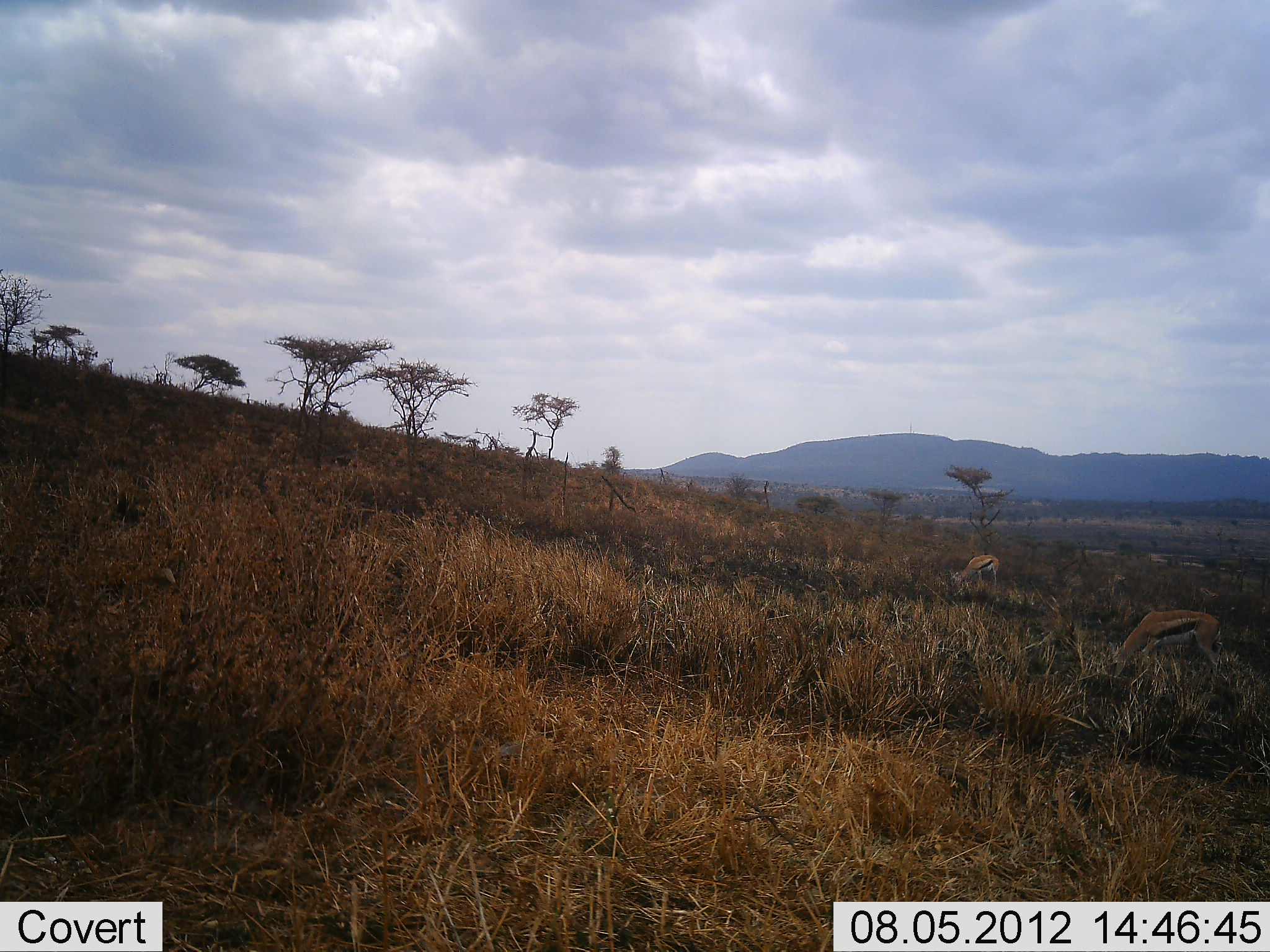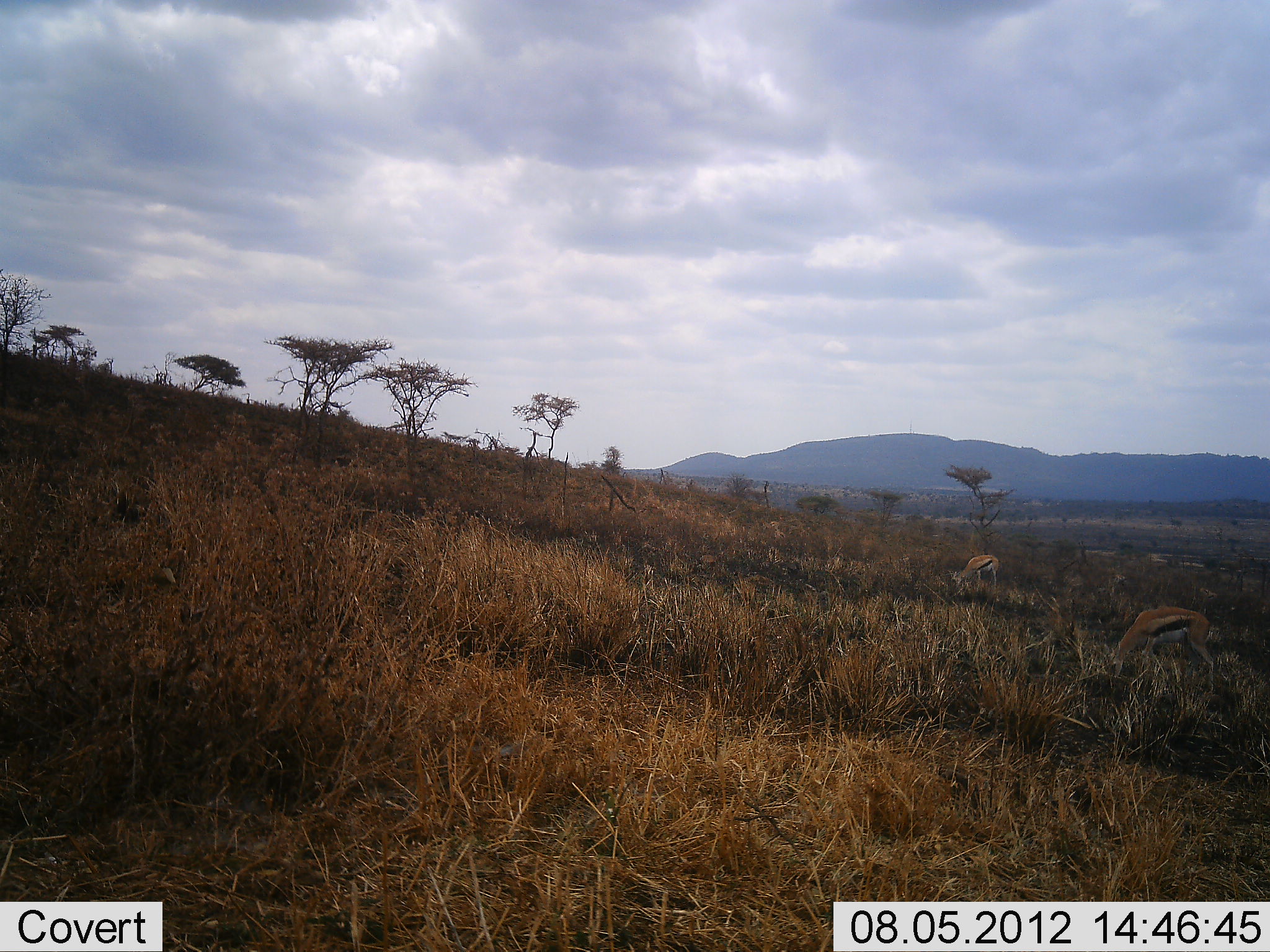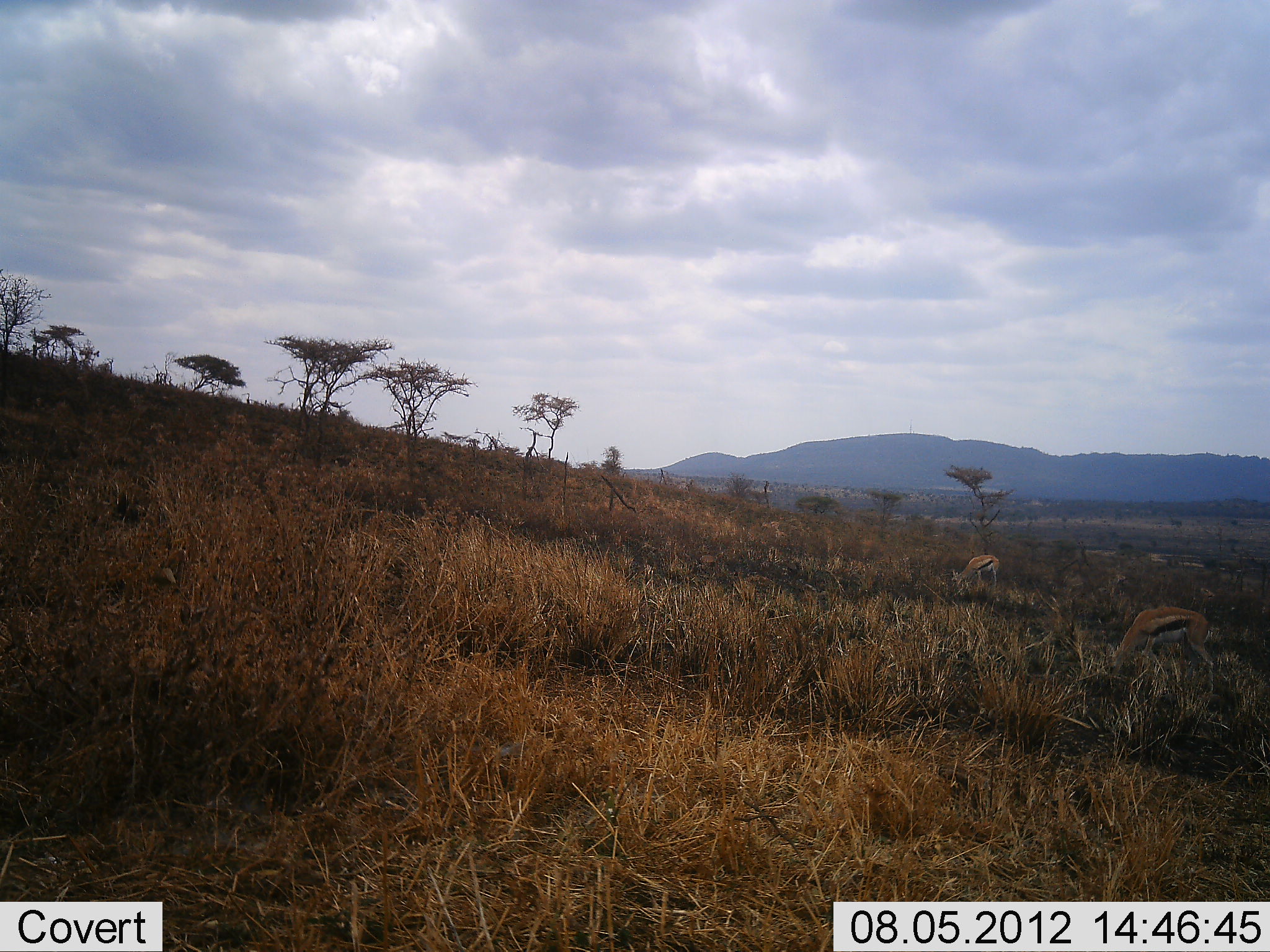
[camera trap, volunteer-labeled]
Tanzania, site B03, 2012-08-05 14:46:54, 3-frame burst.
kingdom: Animalia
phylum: Chordata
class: Mammalia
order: Artiodactyla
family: Bovidae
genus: Eudorcas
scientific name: Eudorcas thomsonii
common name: thomson's gazelle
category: gazellethomsons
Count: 2.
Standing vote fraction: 30%.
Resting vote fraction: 0%.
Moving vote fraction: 0%.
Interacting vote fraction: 0%.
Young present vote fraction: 0%.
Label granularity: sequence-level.